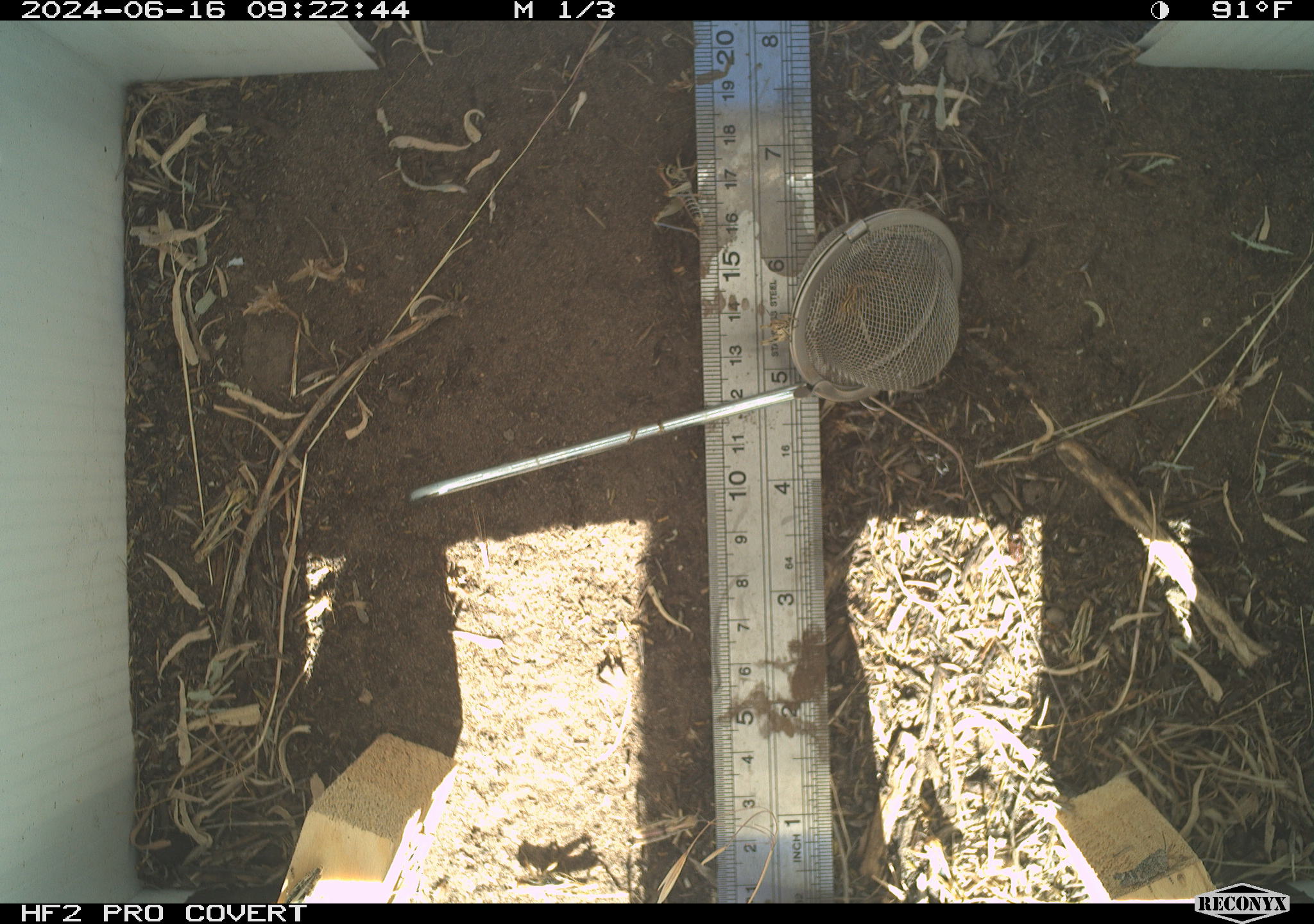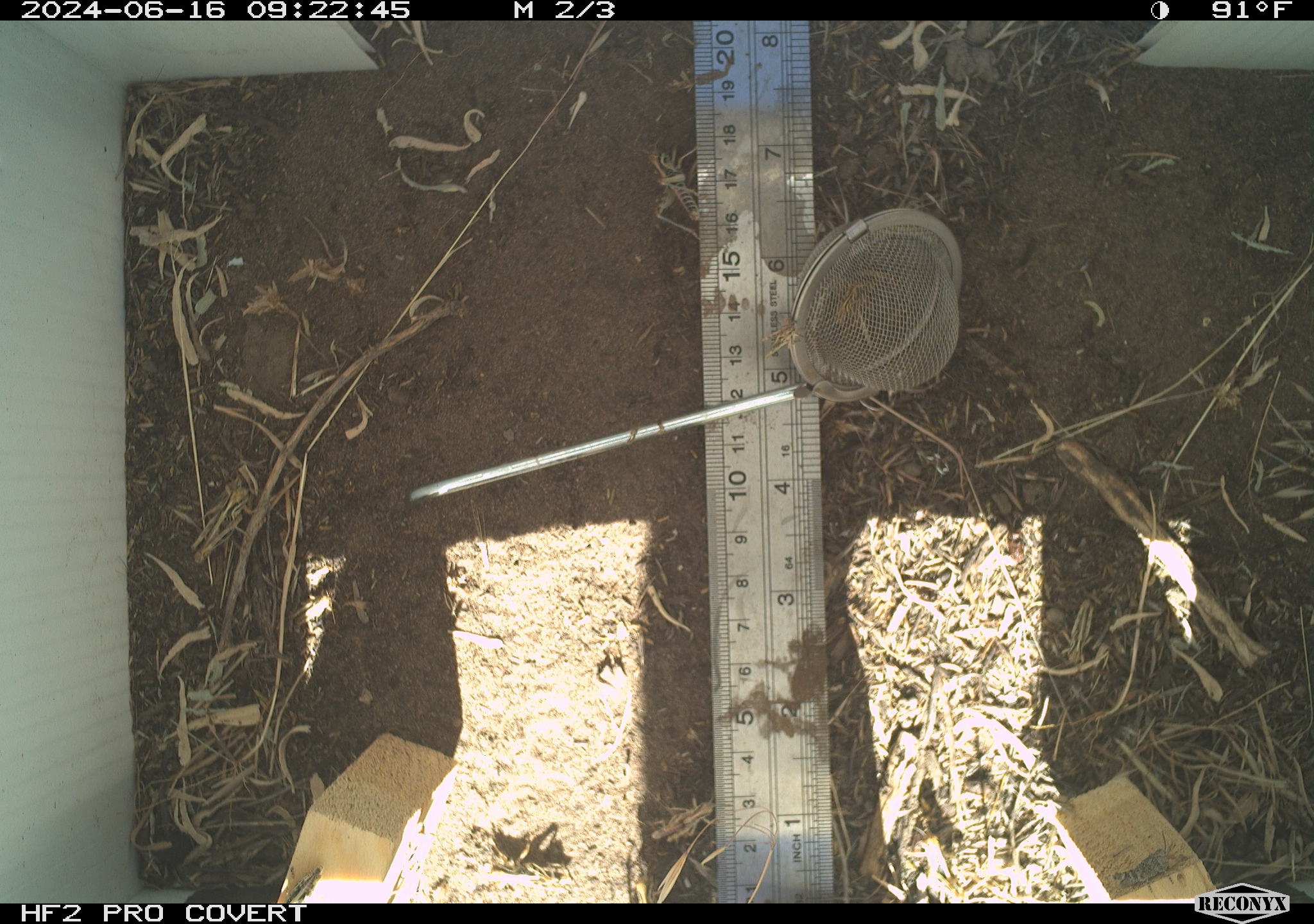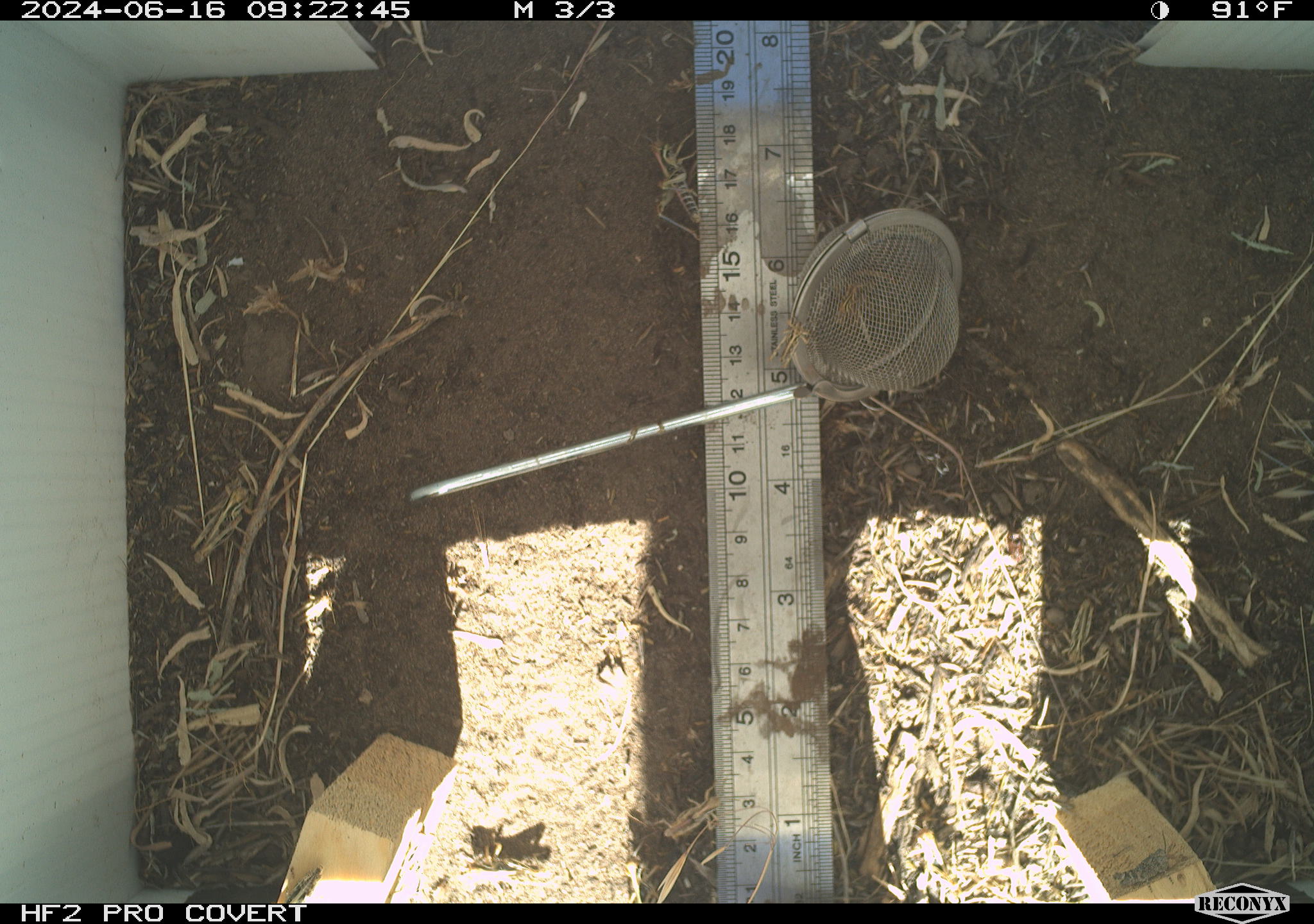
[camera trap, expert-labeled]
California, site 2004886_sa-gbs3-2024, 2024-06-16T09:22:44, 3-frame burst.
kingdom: Animalia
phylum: Arthropoda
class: Insecta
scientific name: Insecta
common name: insect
Insect (Insecta).